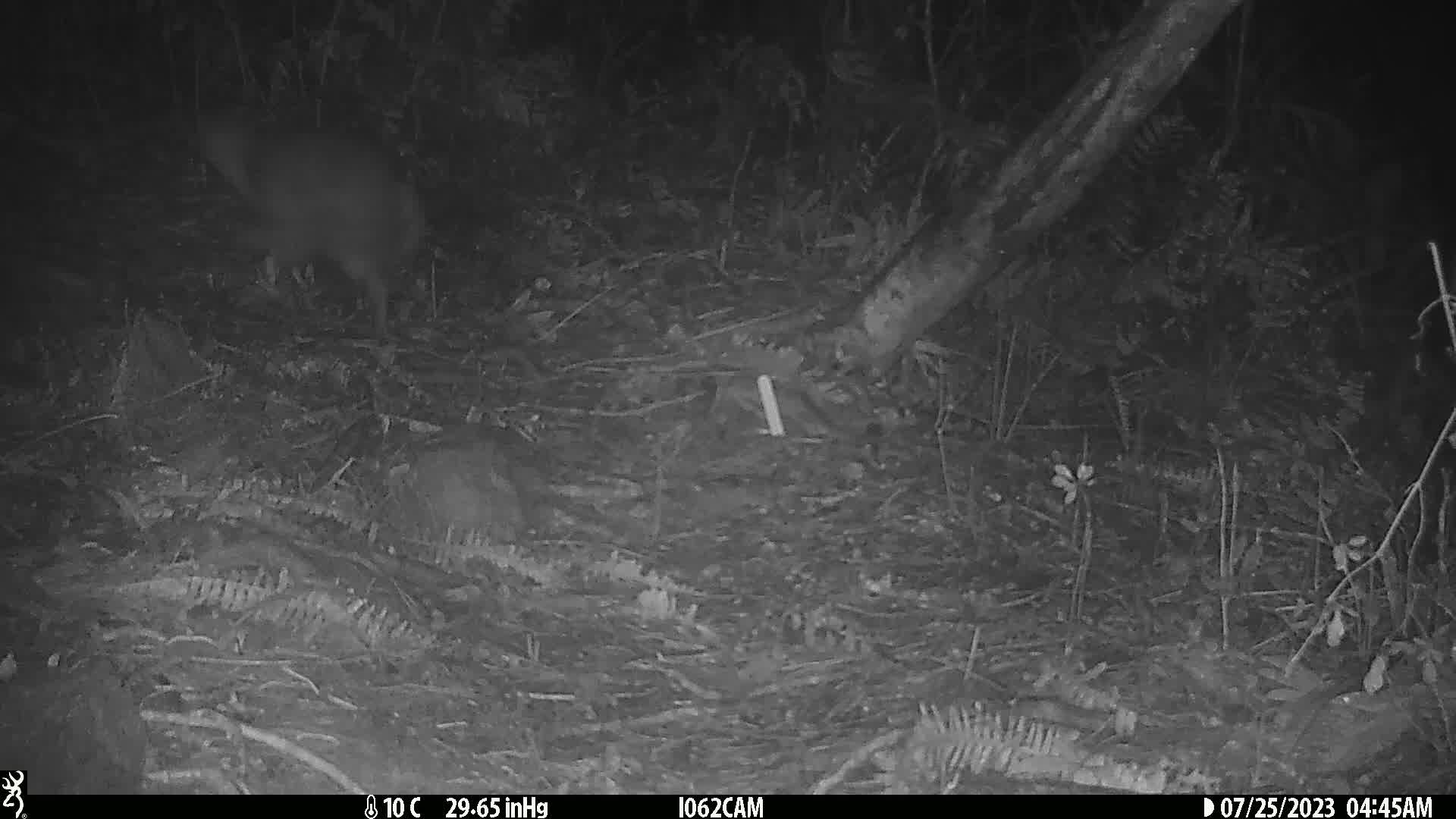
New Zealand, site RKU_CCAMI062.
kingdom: Animalia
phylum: Chordata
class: Aves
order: Apterygiformes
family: Apterygidae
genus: Apteryx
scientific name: Apteryx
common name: kiwi